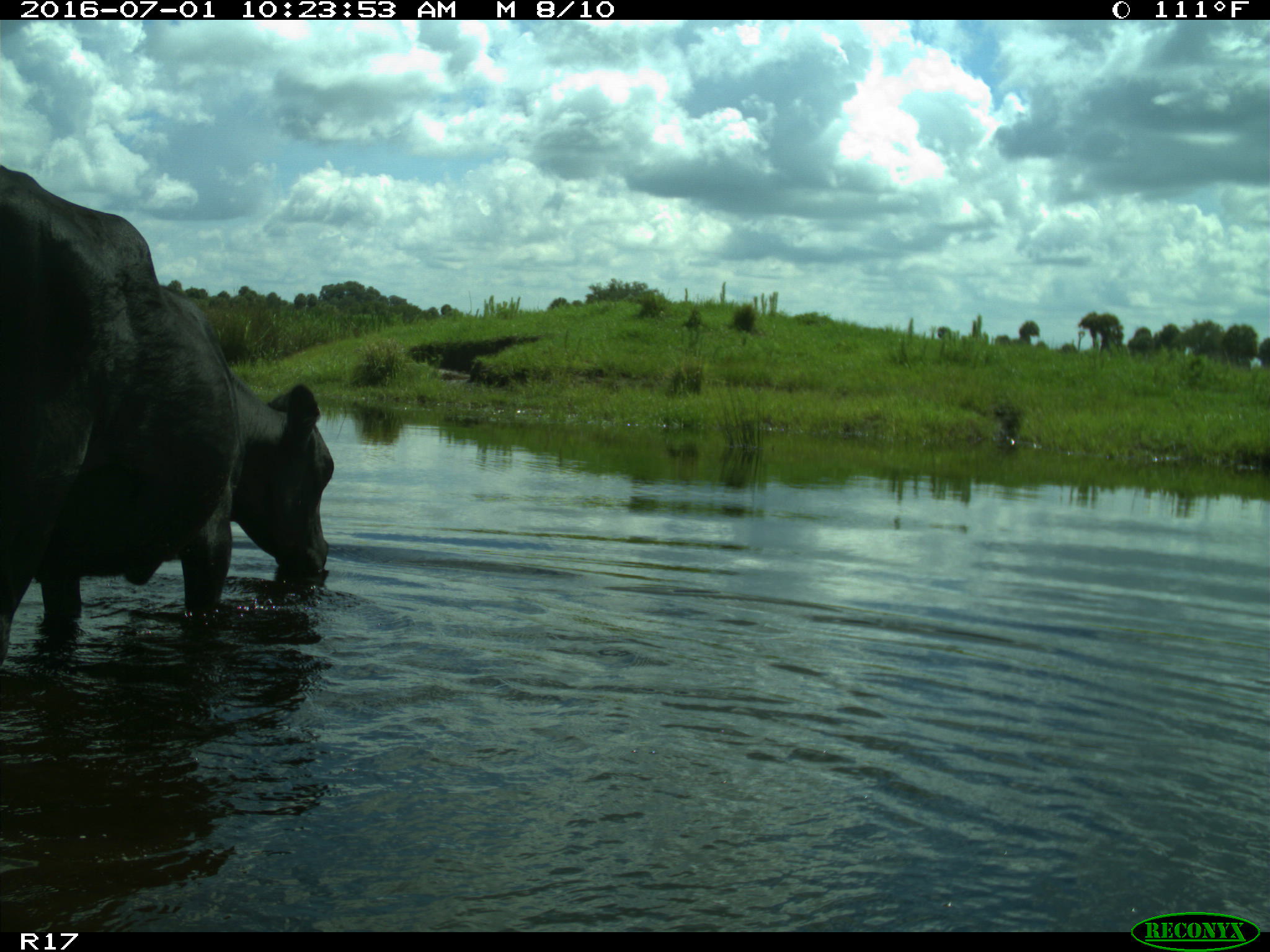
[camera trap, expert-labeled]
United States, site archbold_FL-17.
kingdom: Animalia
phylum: Chordata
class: Mammalia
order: Artiodactyla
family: Bovidae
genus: Bos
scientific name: Bos taurus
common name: domestic cow